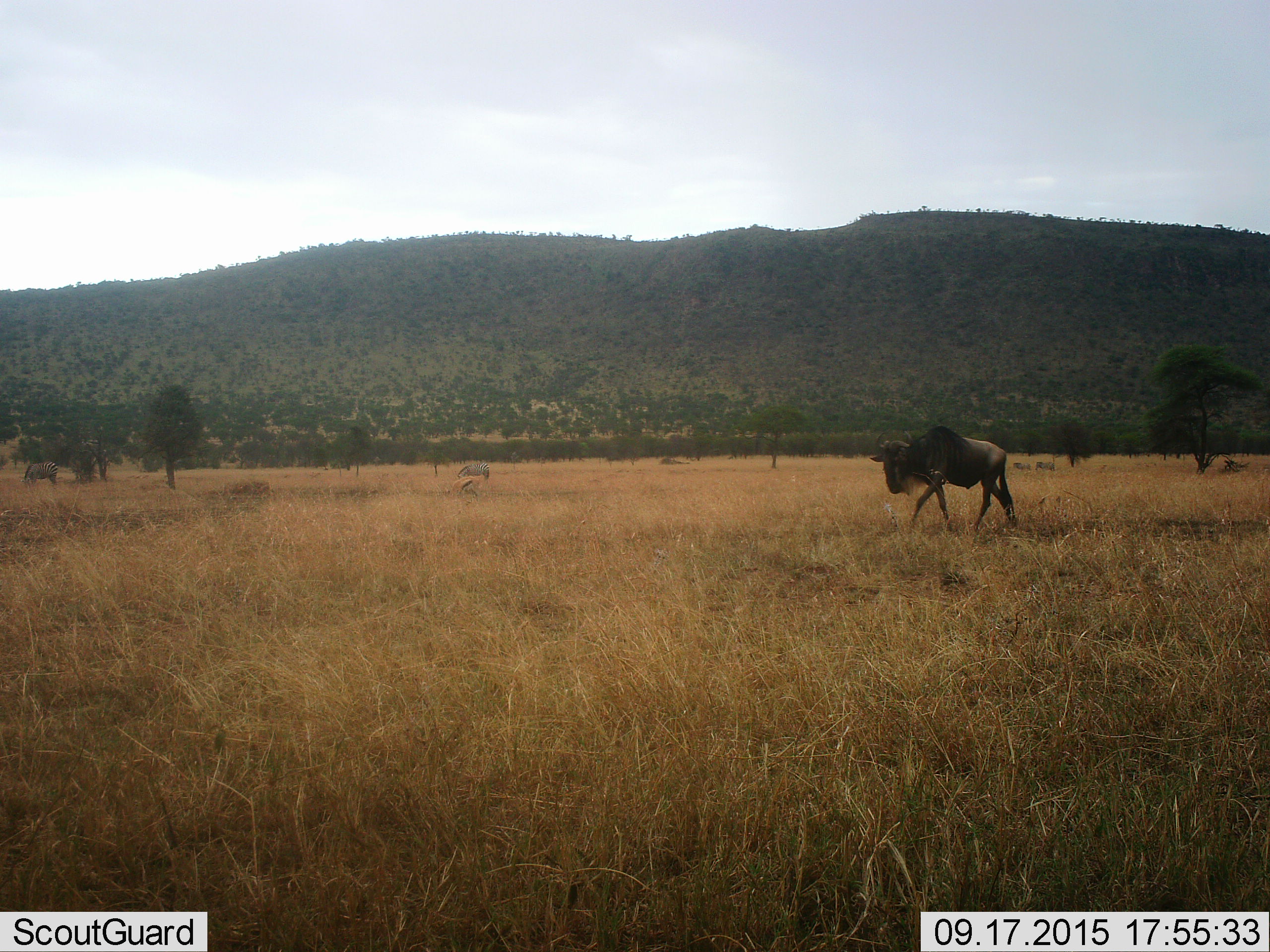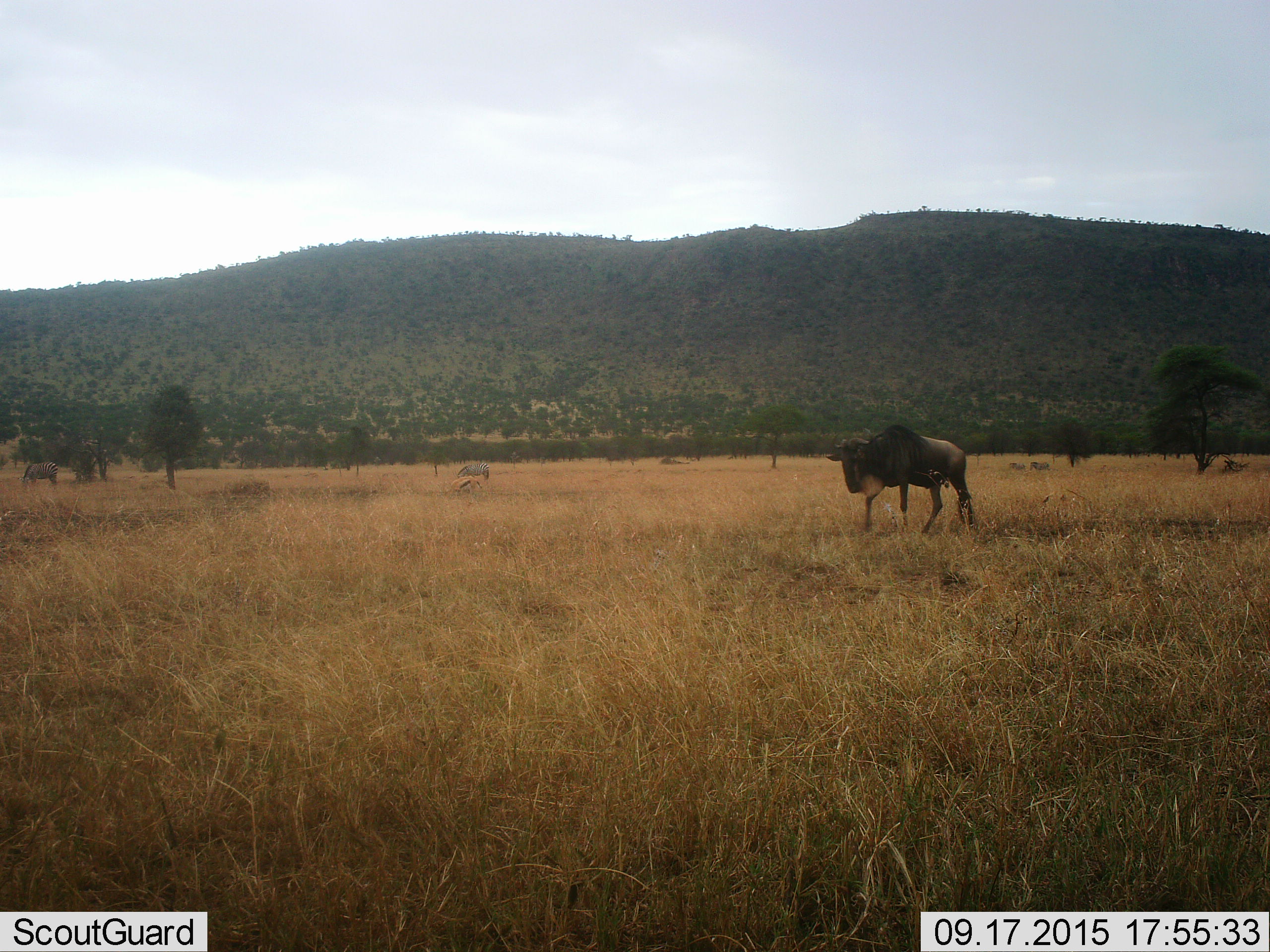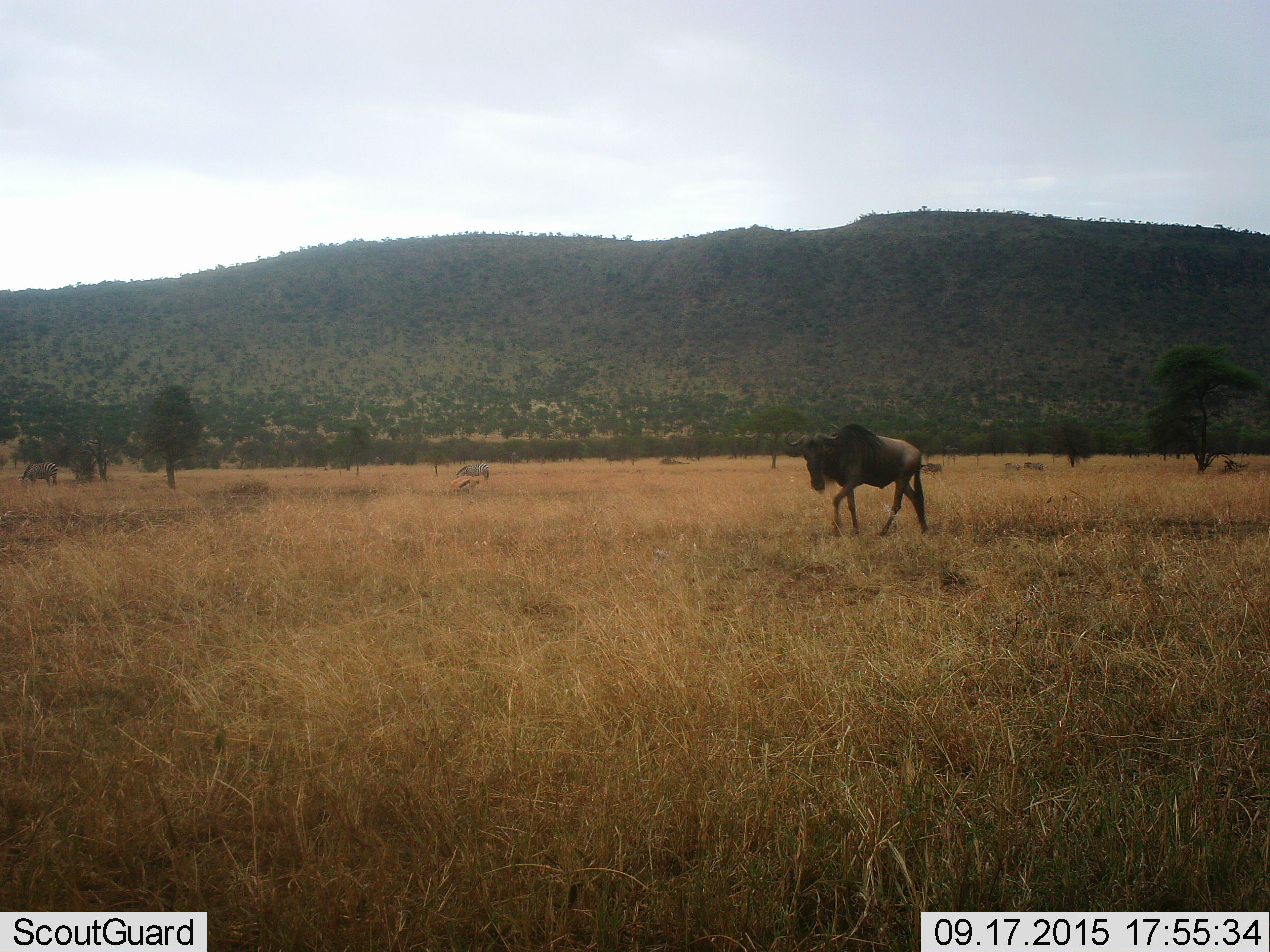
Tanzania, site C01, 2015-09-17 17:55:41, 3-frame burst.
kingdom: Animalia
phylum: Chordata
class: Mammalia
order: Artiodactyla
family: Bovidae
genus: Connochaetes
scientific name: Connochaetes taurinus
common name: blue wildebeest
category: wildebeest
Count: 1.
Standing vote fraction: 6%.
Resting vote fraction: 0%.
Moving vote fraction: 100%.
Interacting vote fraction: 0%.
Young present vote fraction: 0%.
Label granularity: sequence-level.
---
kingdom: Animalia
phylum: Chordata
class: Mammalia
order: Perissodactyla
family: Equidae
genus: Equus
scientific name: Equus quagga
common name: plains zebra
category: zebra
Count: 4.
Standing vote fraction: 58%.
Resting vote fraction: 8%.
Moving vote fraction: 42%.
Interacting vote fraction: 0%.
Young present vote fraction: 0%.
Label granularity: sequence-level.